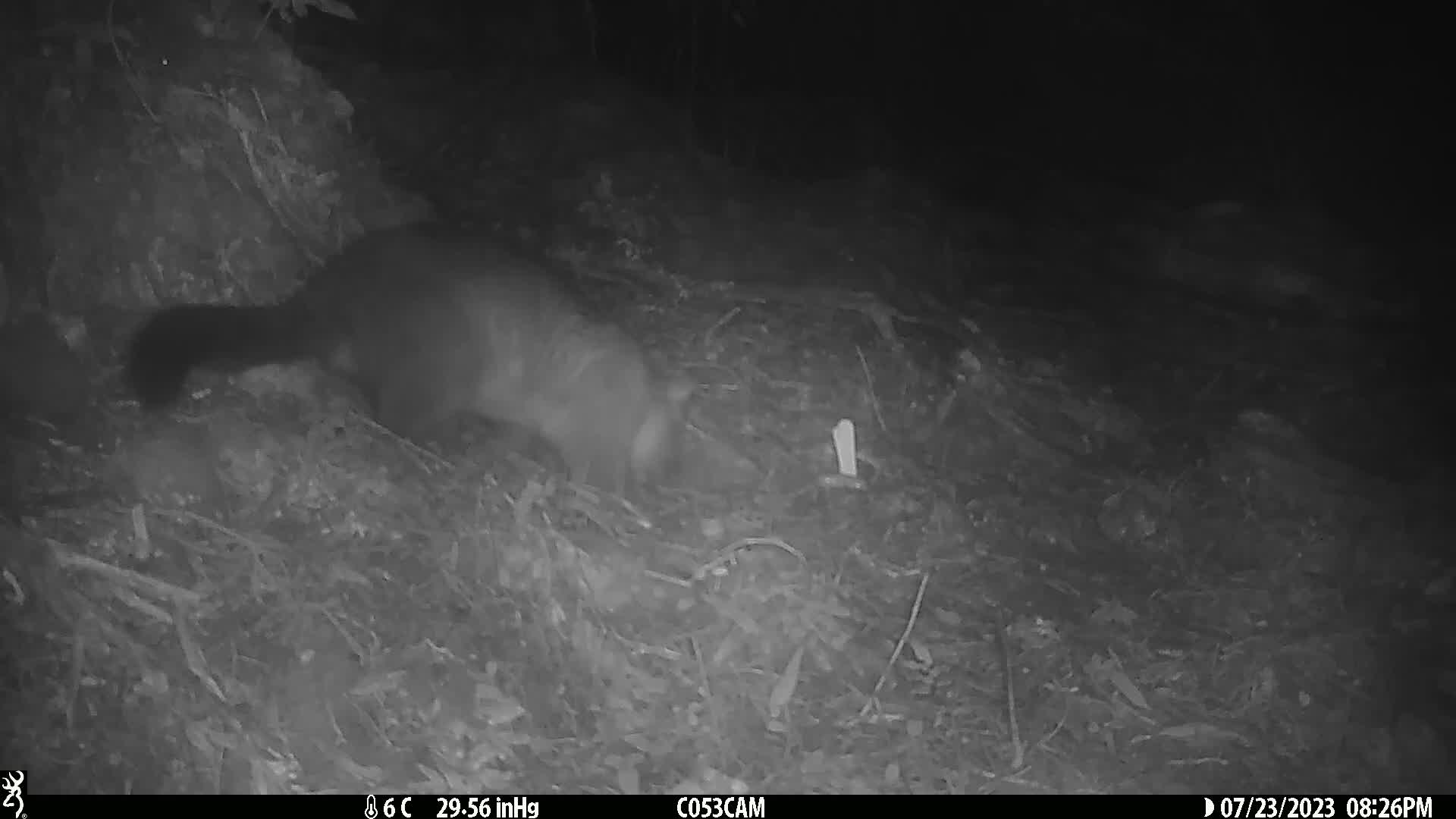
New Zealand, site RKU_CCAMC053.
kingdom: Animalia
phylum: Chordata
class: Mammalia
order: Diprotodontia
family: Phalangeridae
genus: Trichosurus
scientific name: Trichosurus vulpecula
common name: common brushtail possum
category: possum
Possum (common brushtail possum) (Trichosurus vulpecula).